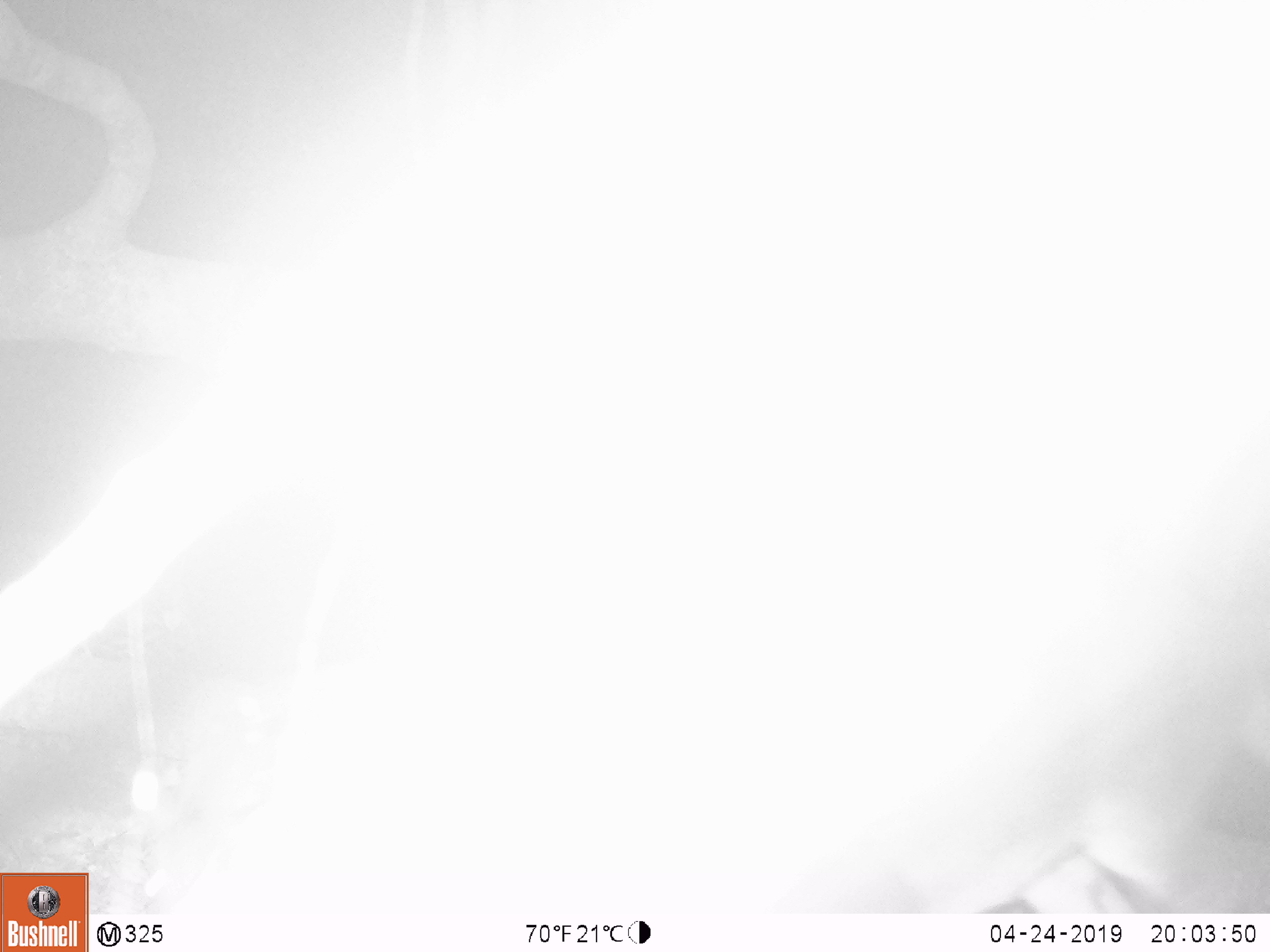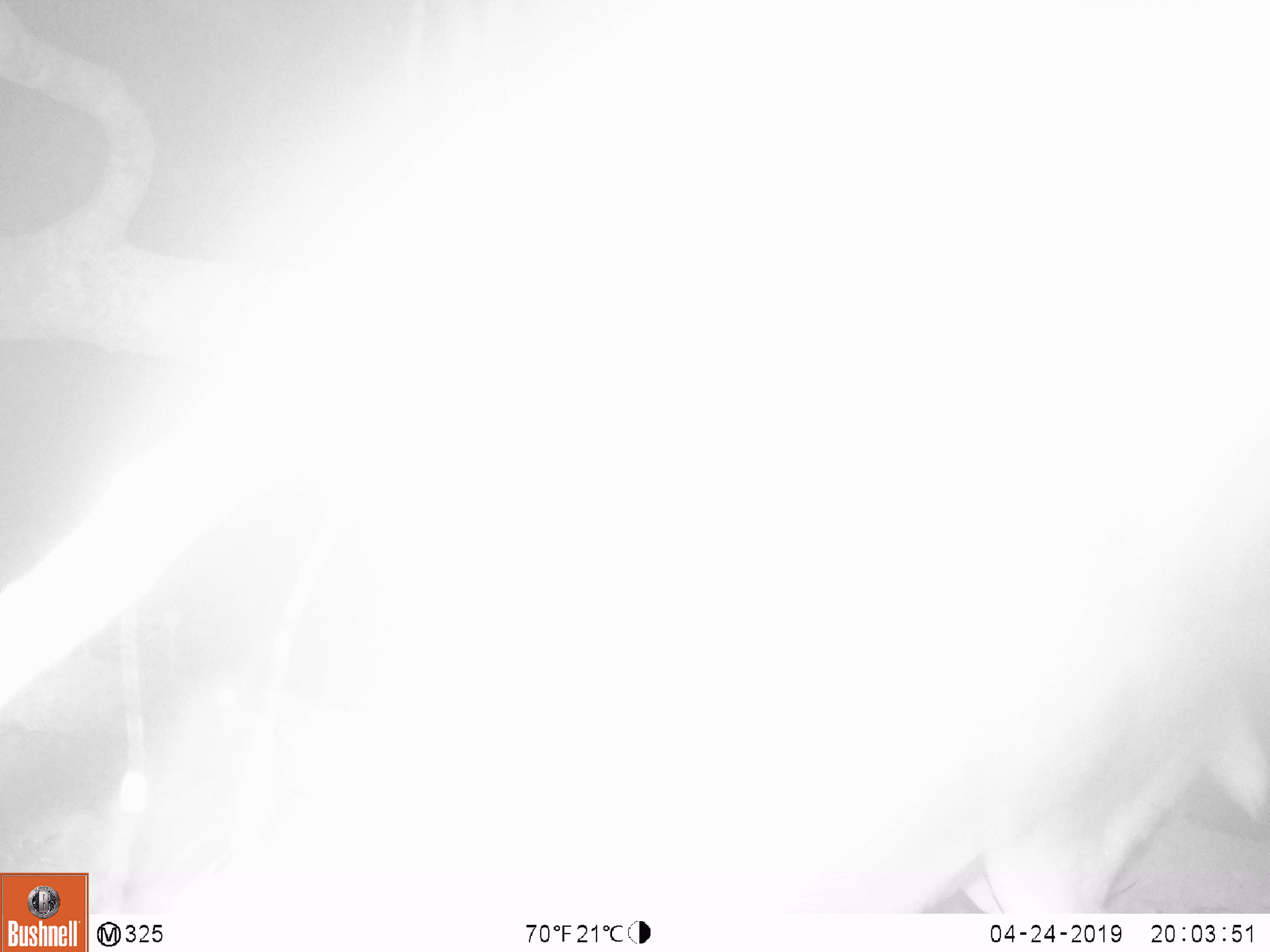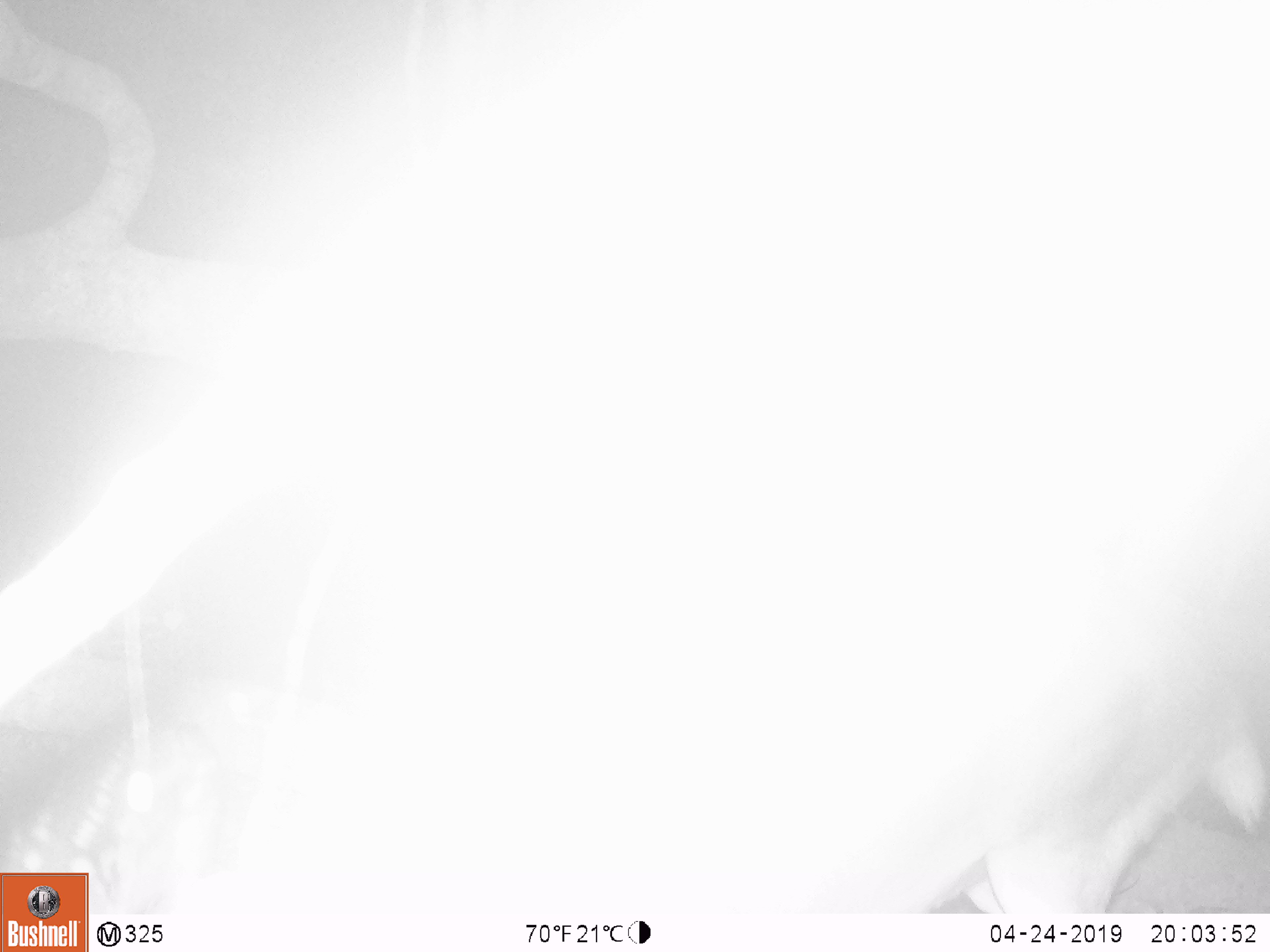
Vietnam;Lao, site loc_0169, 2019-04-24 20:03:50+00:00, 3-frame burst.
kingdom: Animalia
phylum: Chordata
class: Mammalia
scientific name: Laurasiatheria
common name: ungulate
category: unidentified ungulates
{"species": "unidentified ungulates (ungulate) (Laurasiatheria)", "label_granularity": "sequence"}